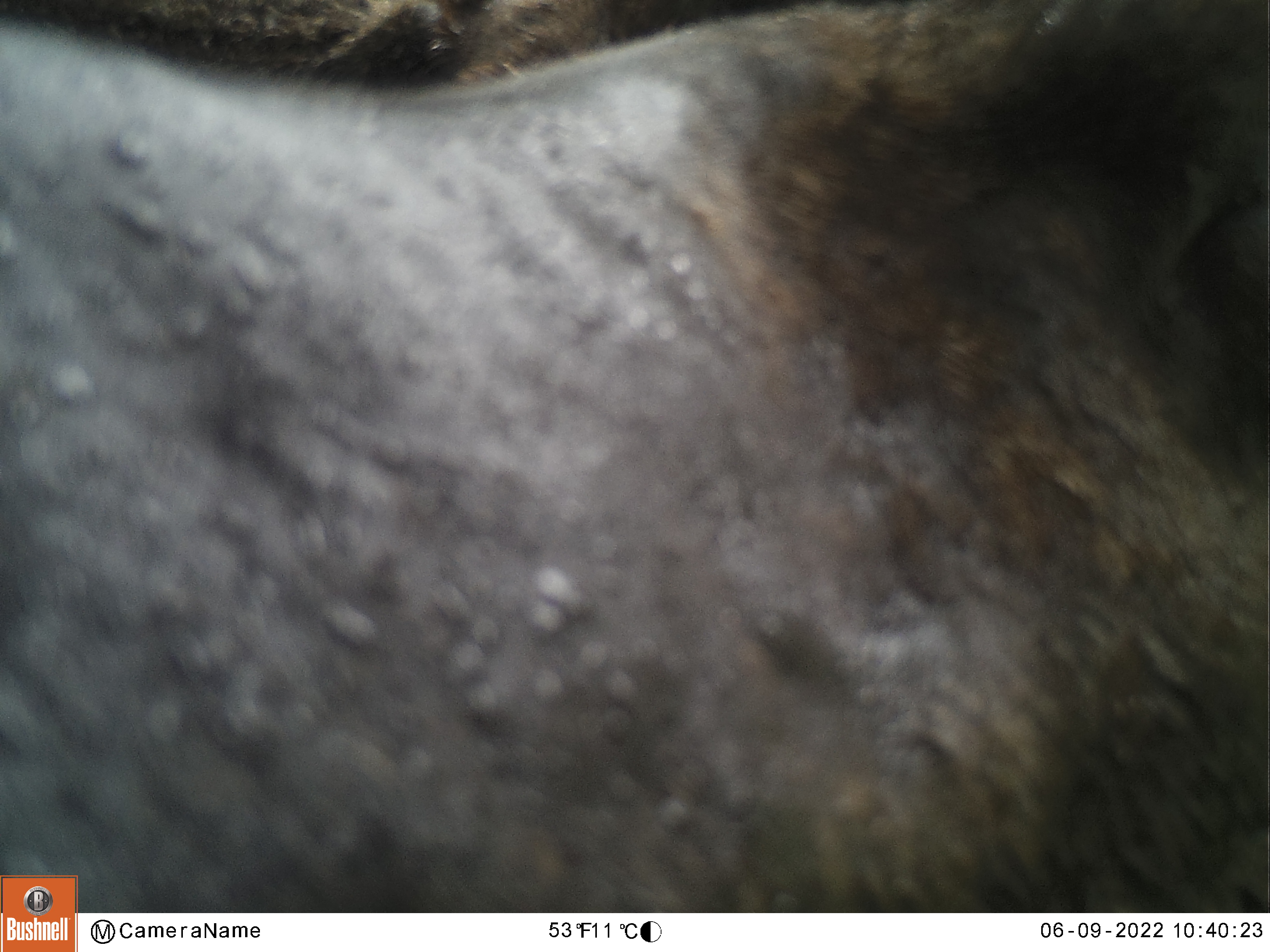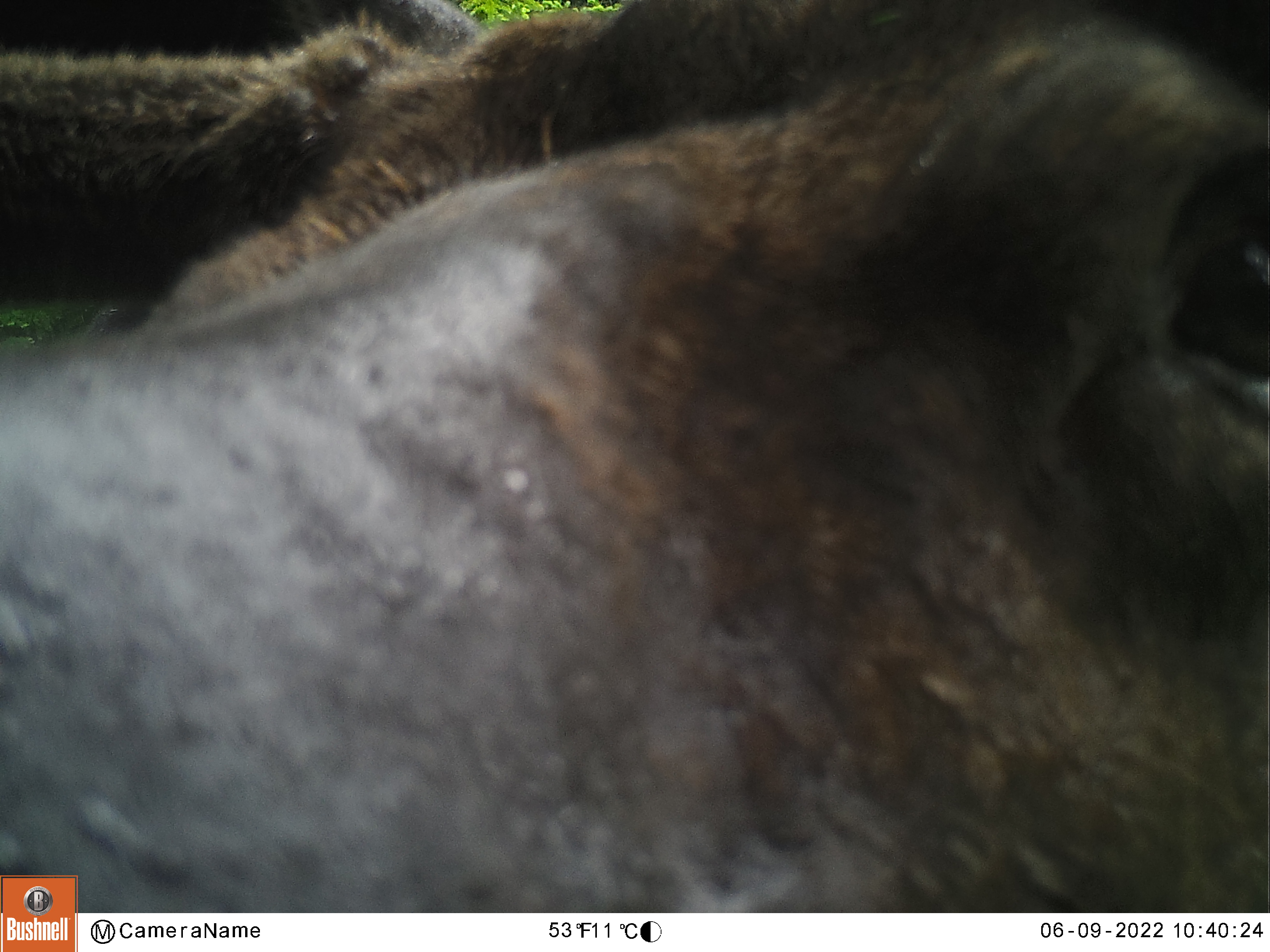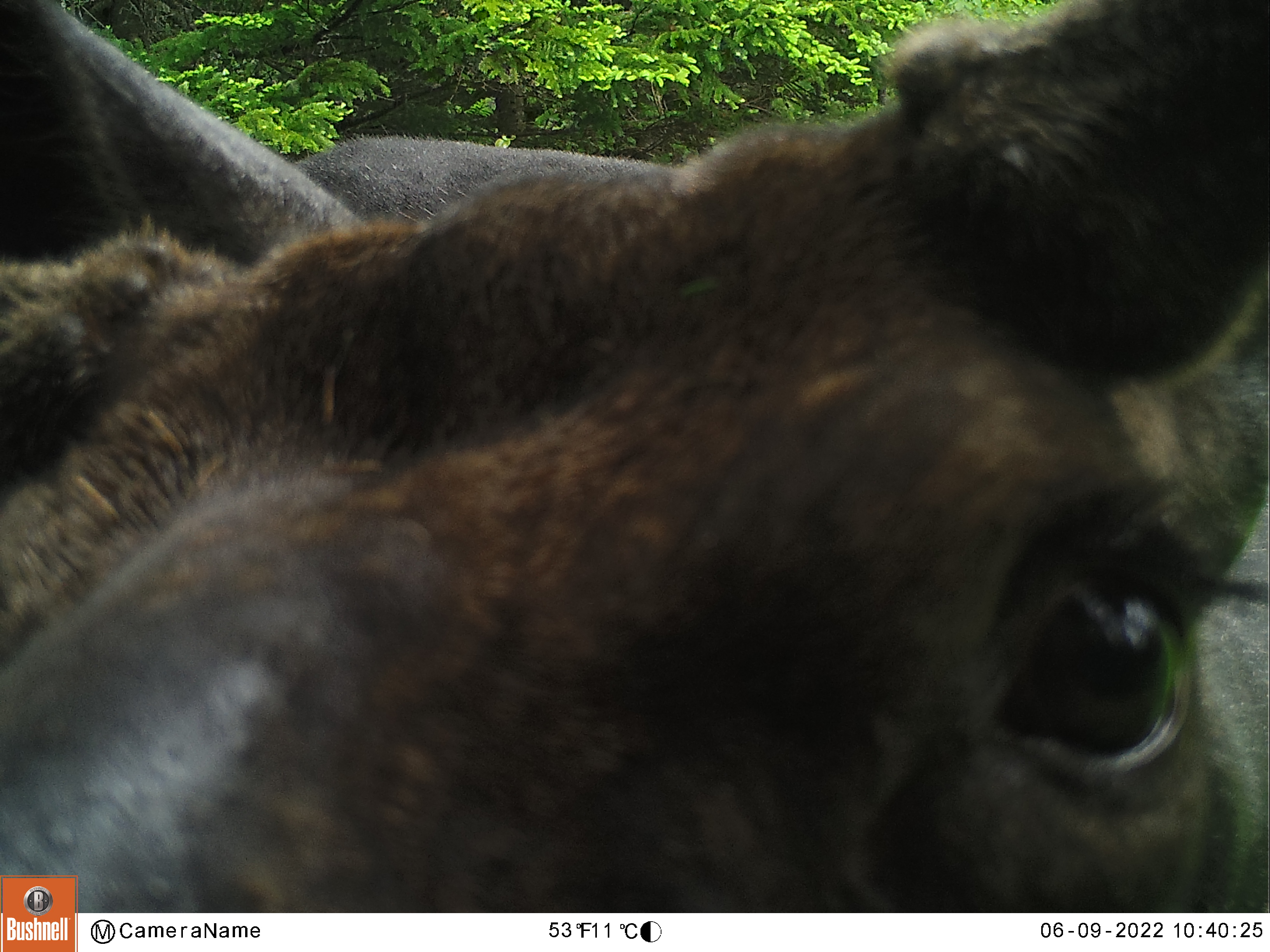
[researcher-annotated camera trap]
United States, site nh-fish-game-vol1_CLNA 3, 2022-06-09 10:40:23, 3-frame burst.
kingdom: Animalia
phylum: Chordata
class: Mammalia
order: Artiodactyla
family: Cervidae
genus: Alces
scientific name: Alces alces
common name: moose